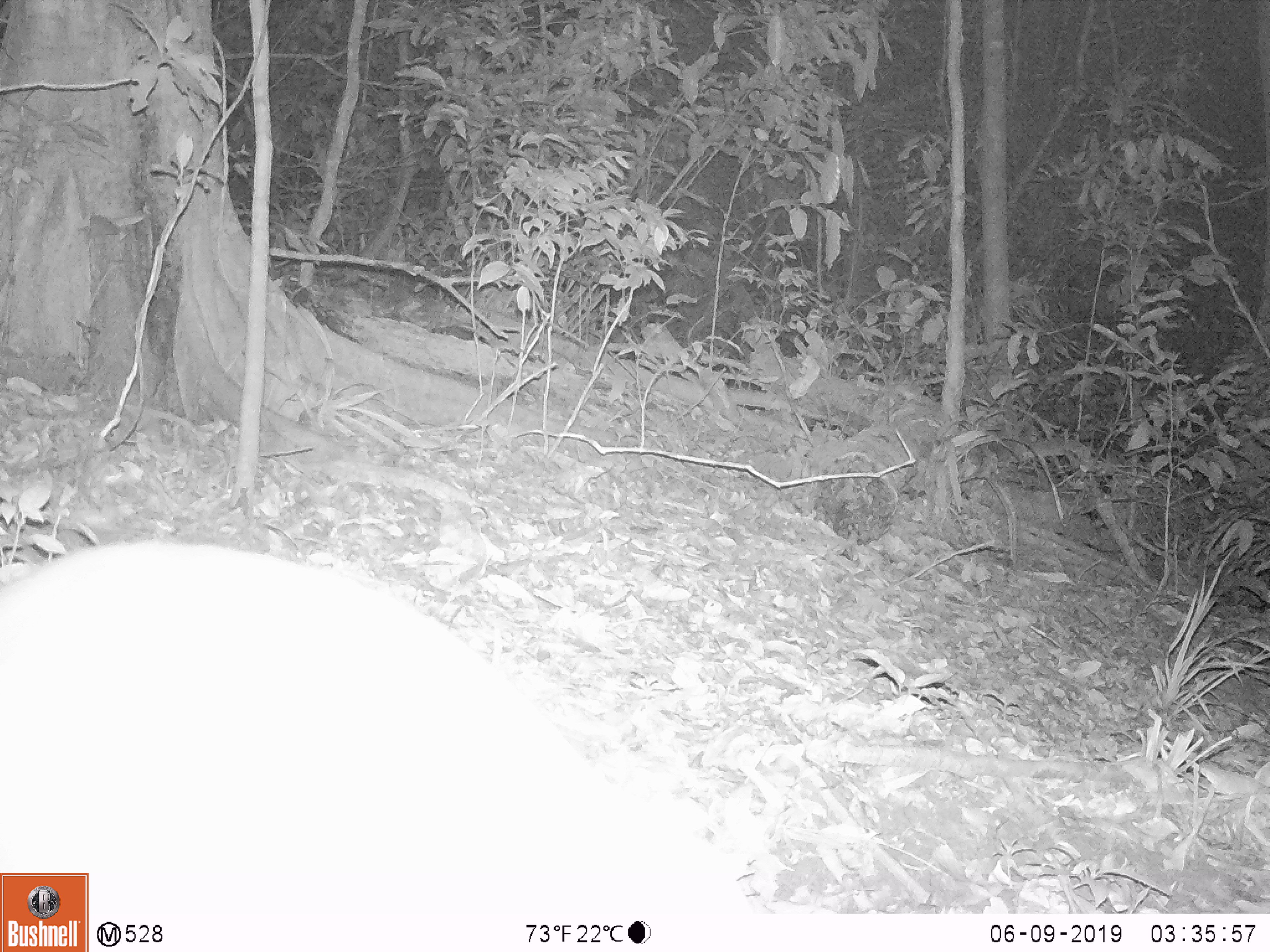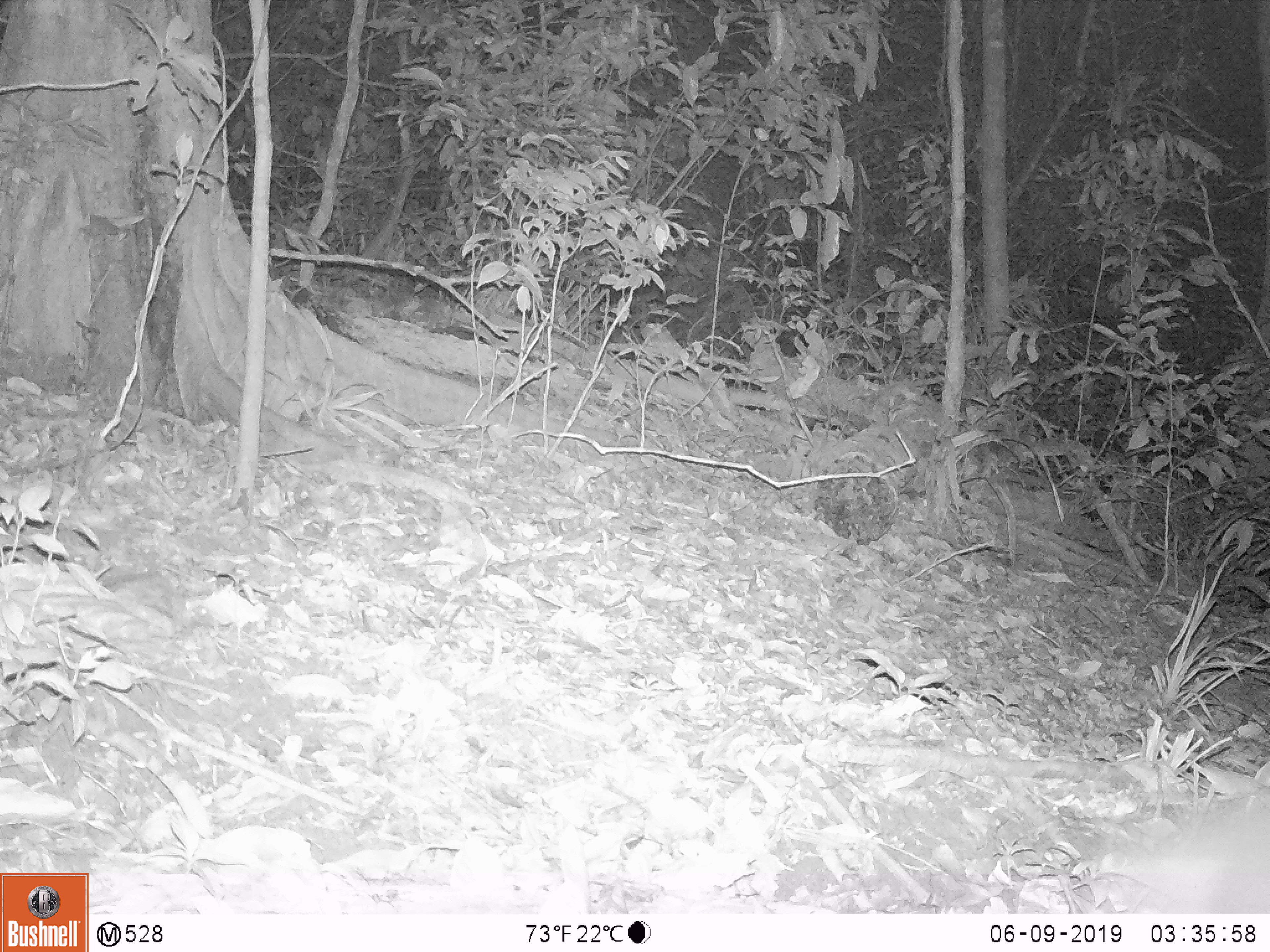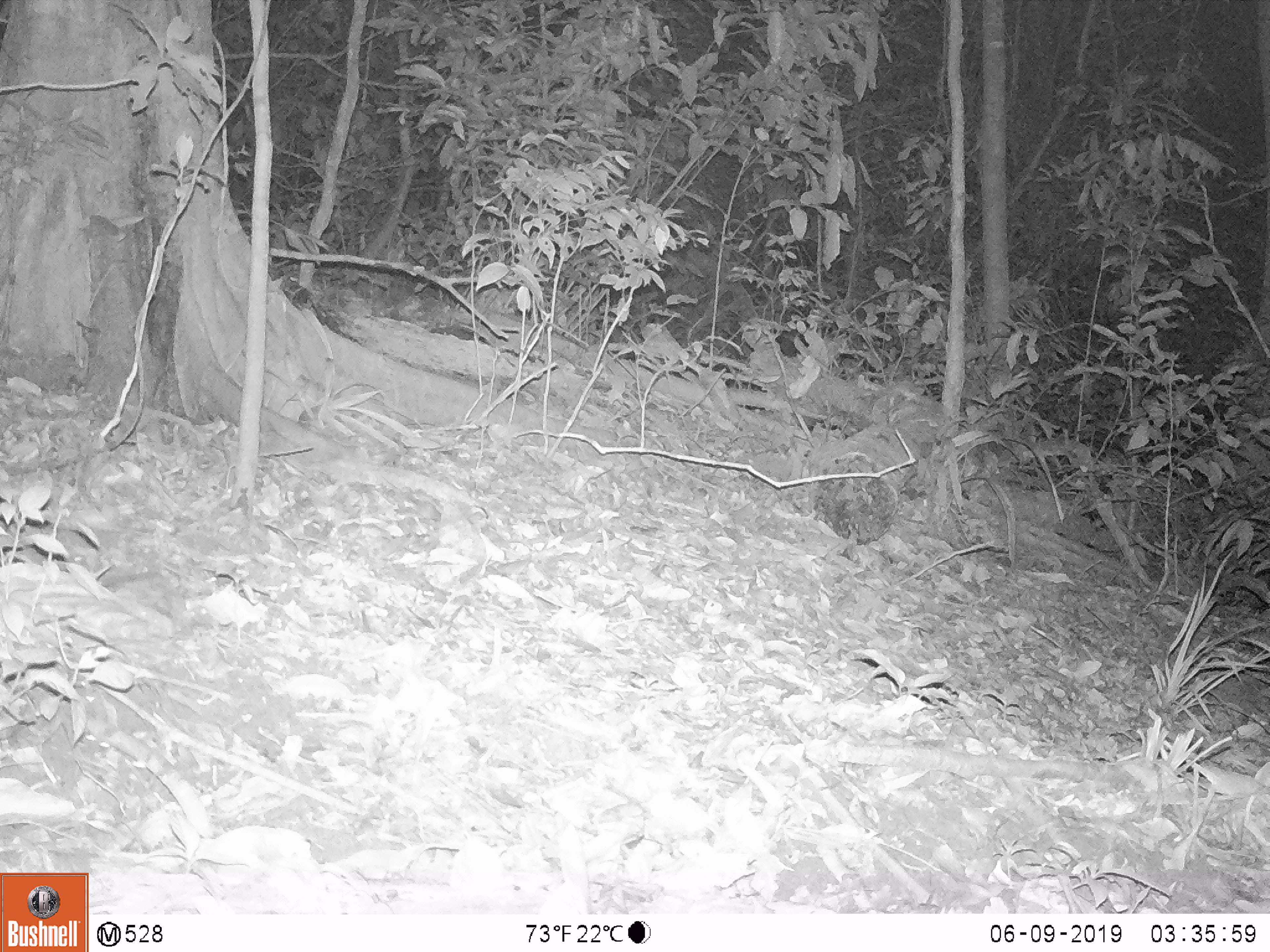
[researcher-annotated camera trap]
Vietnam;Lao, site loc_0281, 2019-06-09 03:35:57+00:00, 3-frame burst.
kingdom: Animalia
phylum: Chordata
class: Mammalia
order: Artiodactyla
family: Cervidae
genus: Muntiacus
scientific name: Muntiacus rooseveltorum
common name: roosevelt's muntjac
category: roosevelts muntjac group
Roosevelts muntjac group (roosevelt's muntjac) (Muntiacus rooseveltorum). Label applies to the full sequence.